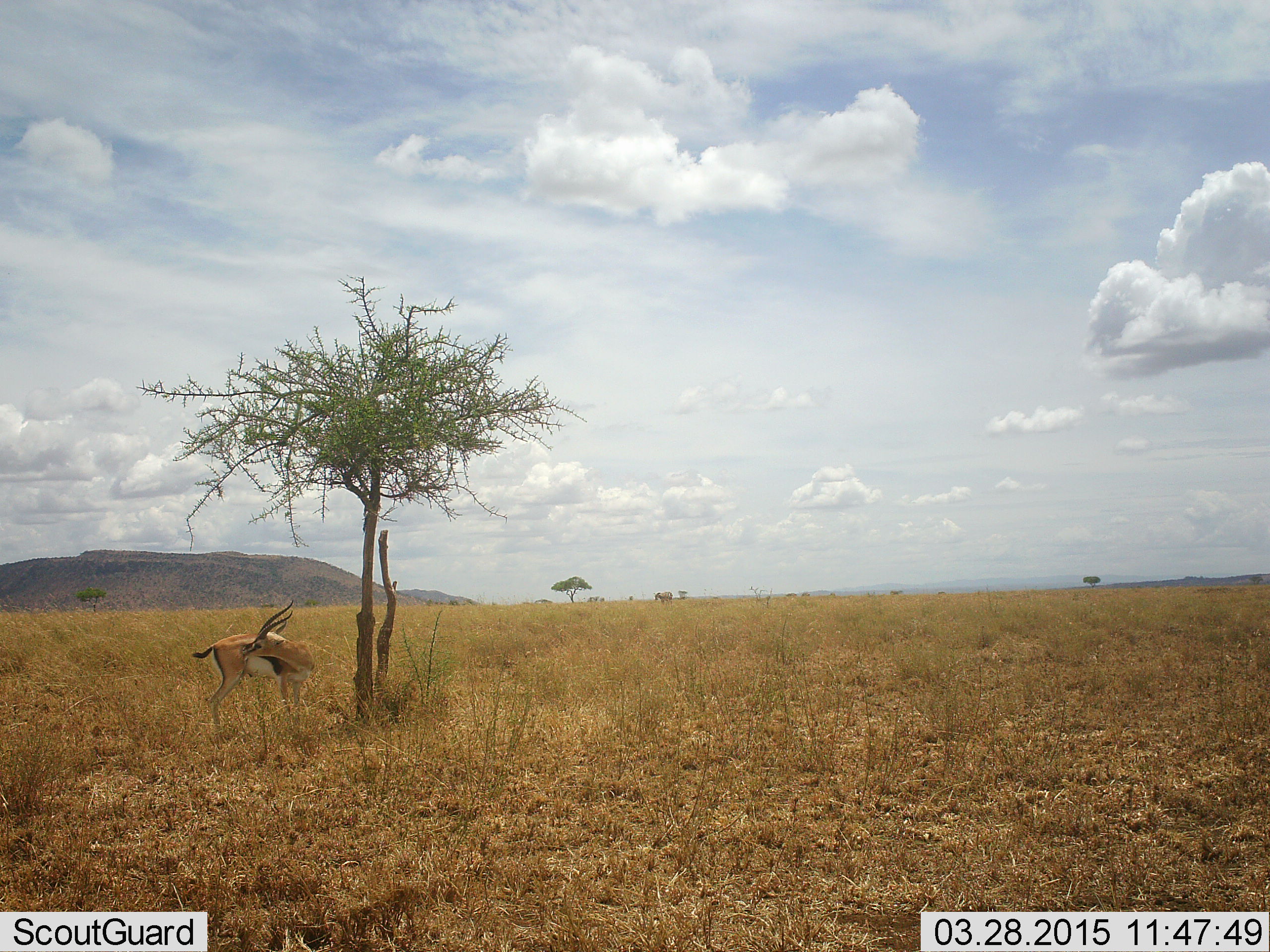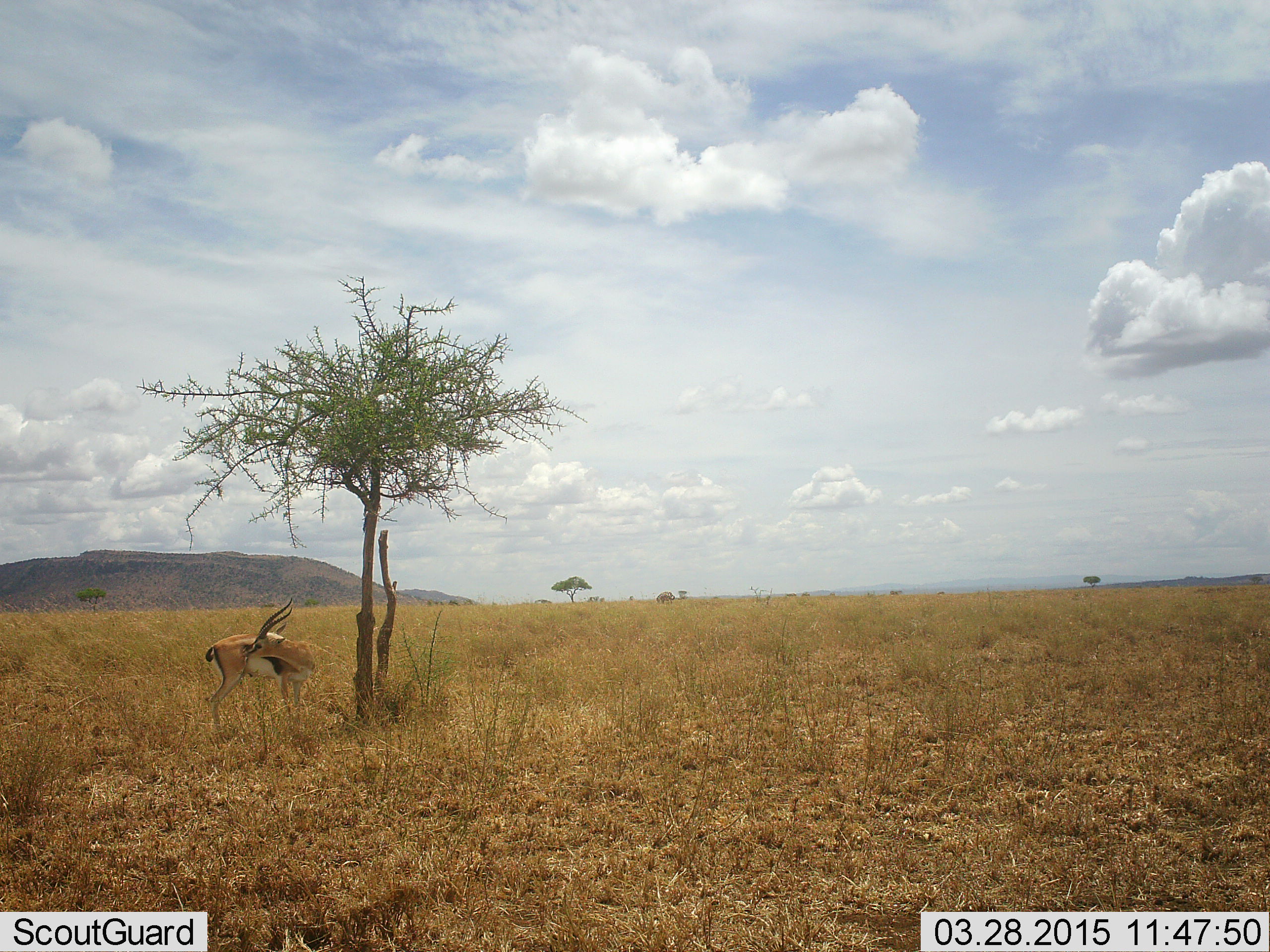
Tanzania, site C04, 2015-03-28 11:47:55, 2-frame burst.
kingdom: Animalia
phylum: Chordata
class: Mammalia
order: Artiodactyla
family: Bovidae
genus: Eudorcas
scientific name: Eudorcas thomsonii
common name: thomson's gazelle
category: gazellethomsons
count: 1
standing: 100%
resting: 0%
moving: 10%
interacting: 0%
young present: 0%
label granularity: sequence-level